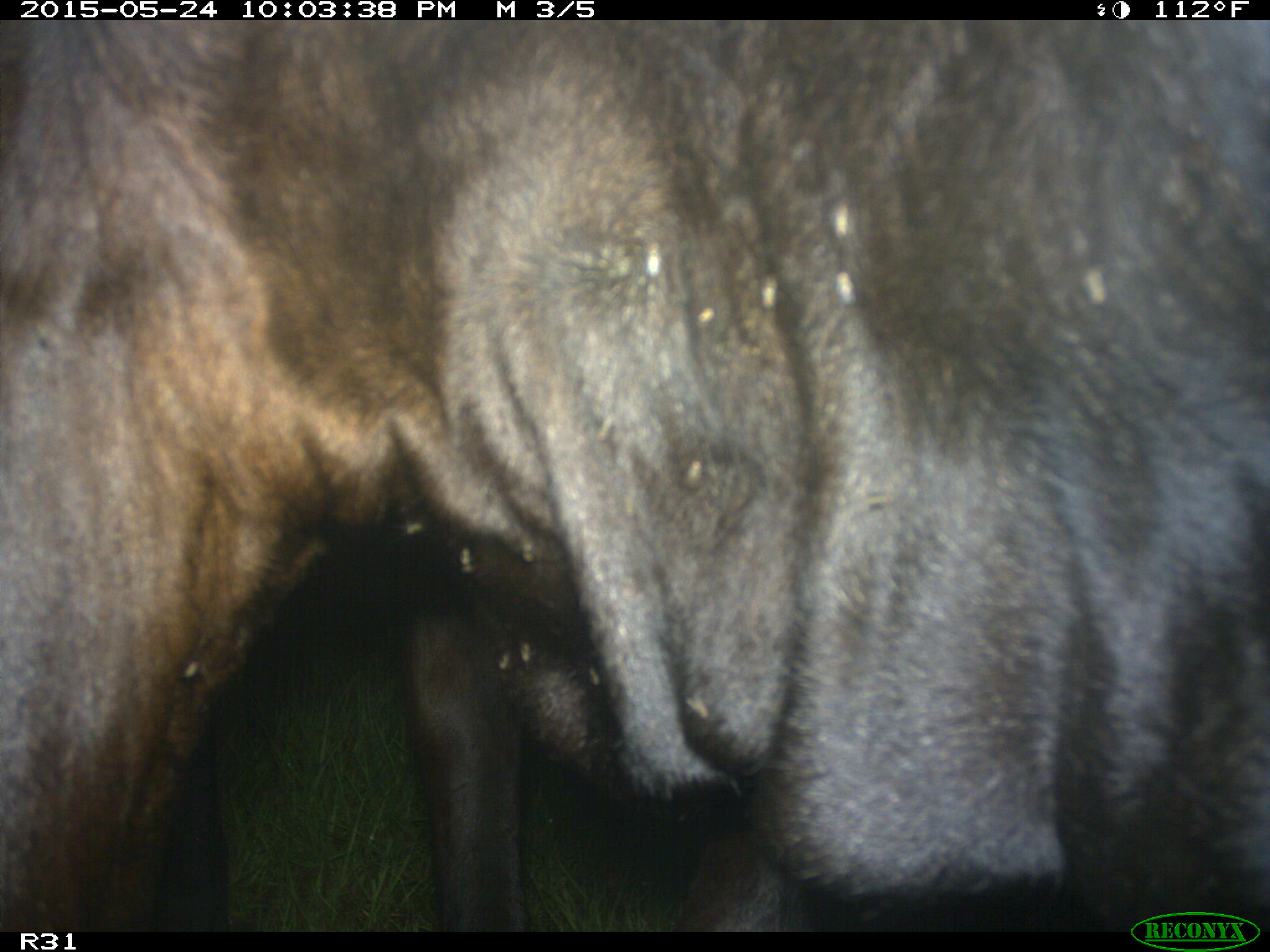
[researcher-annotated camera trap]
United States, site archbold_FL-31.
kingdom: Animalia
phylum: Chordata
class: Mammalia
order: Artiodactyla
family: Bovidae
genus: Bos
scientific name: Bos taurus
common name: domestic cow